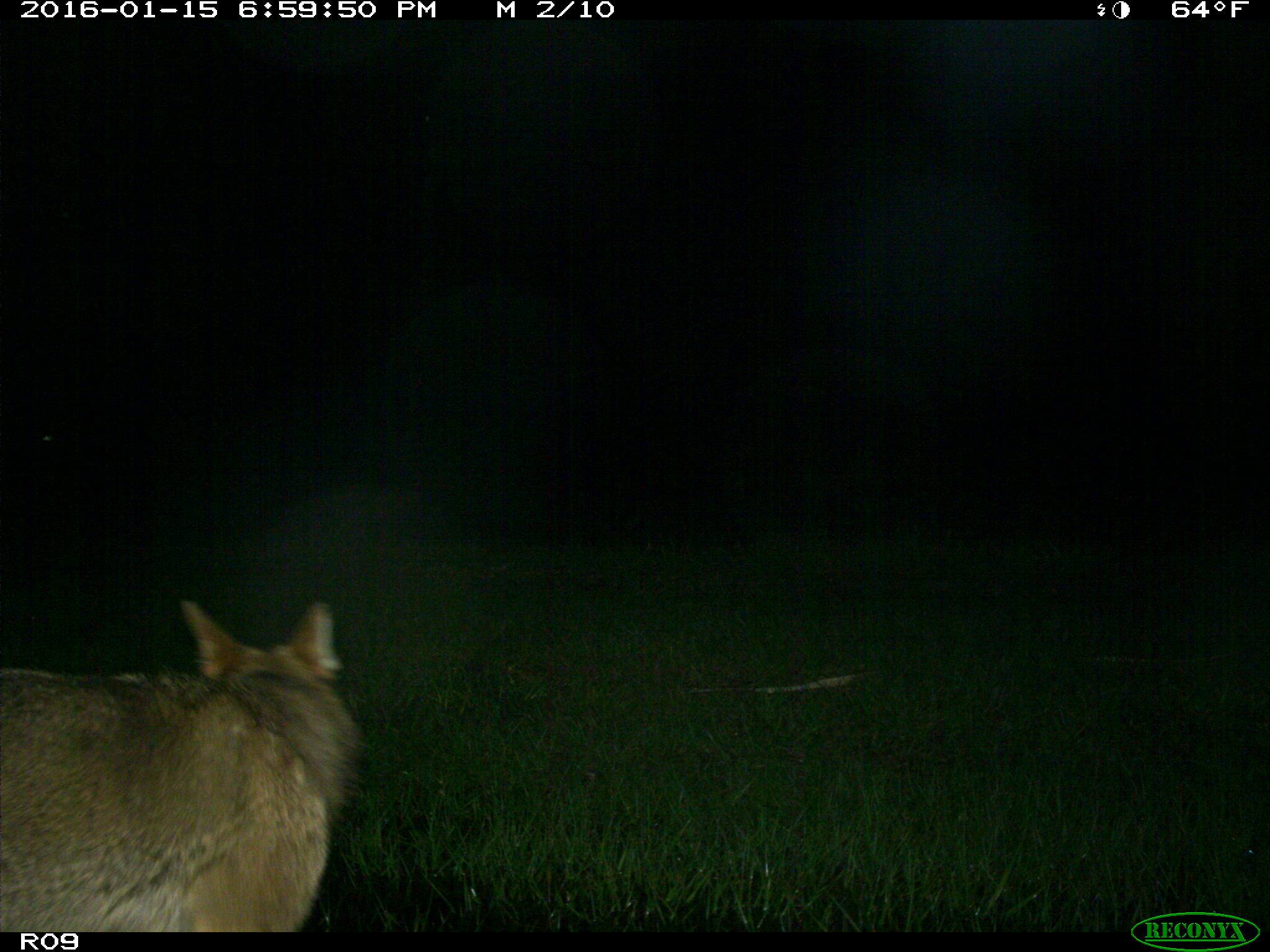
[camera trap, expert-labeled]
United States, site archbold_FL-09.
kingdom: Animalia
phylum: Chordata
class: Mammalia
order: Carnivora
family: Canidae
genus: Canis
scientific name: Canis latrans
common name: coyote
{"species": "Canis latrans (coyote)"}